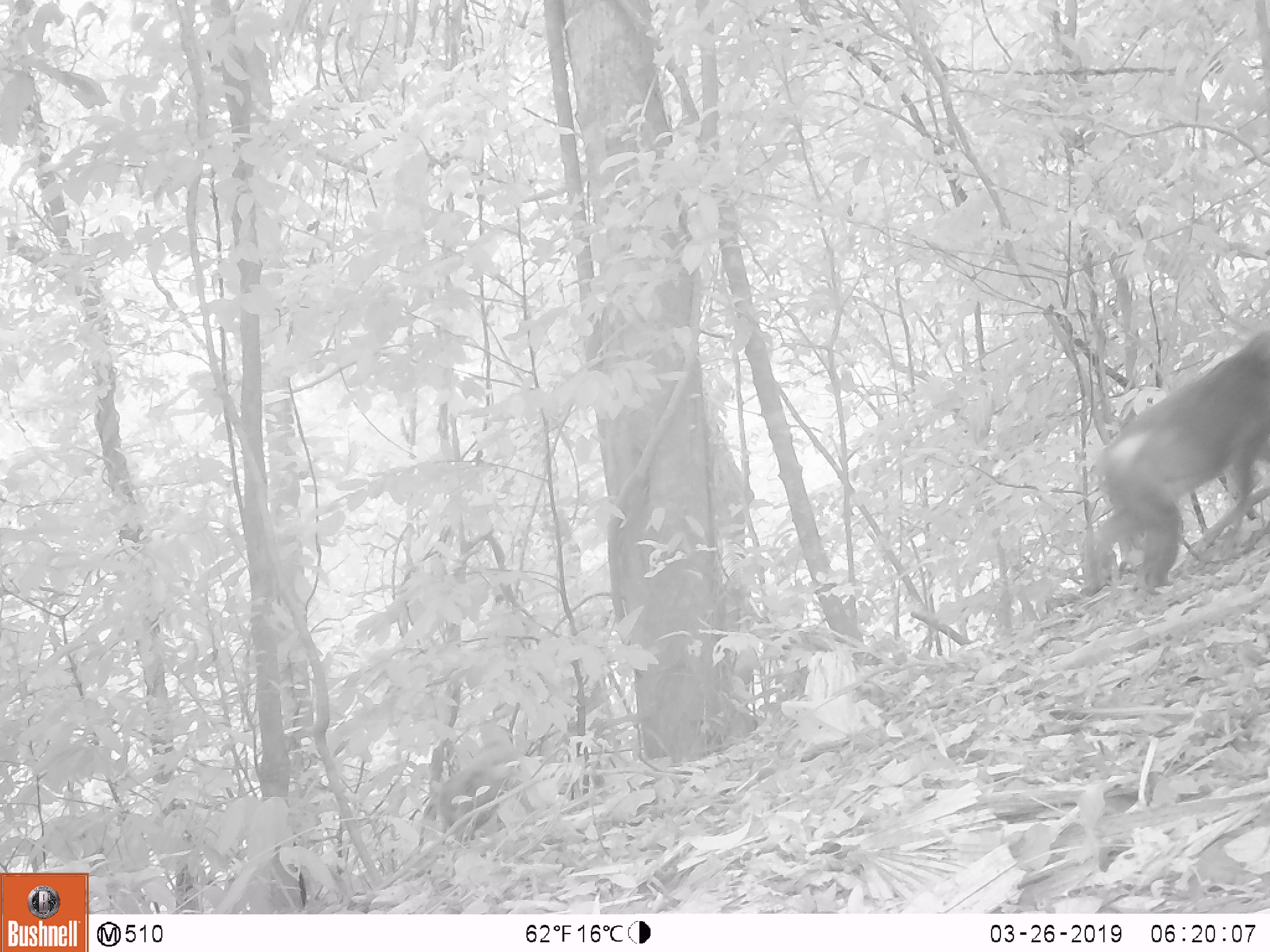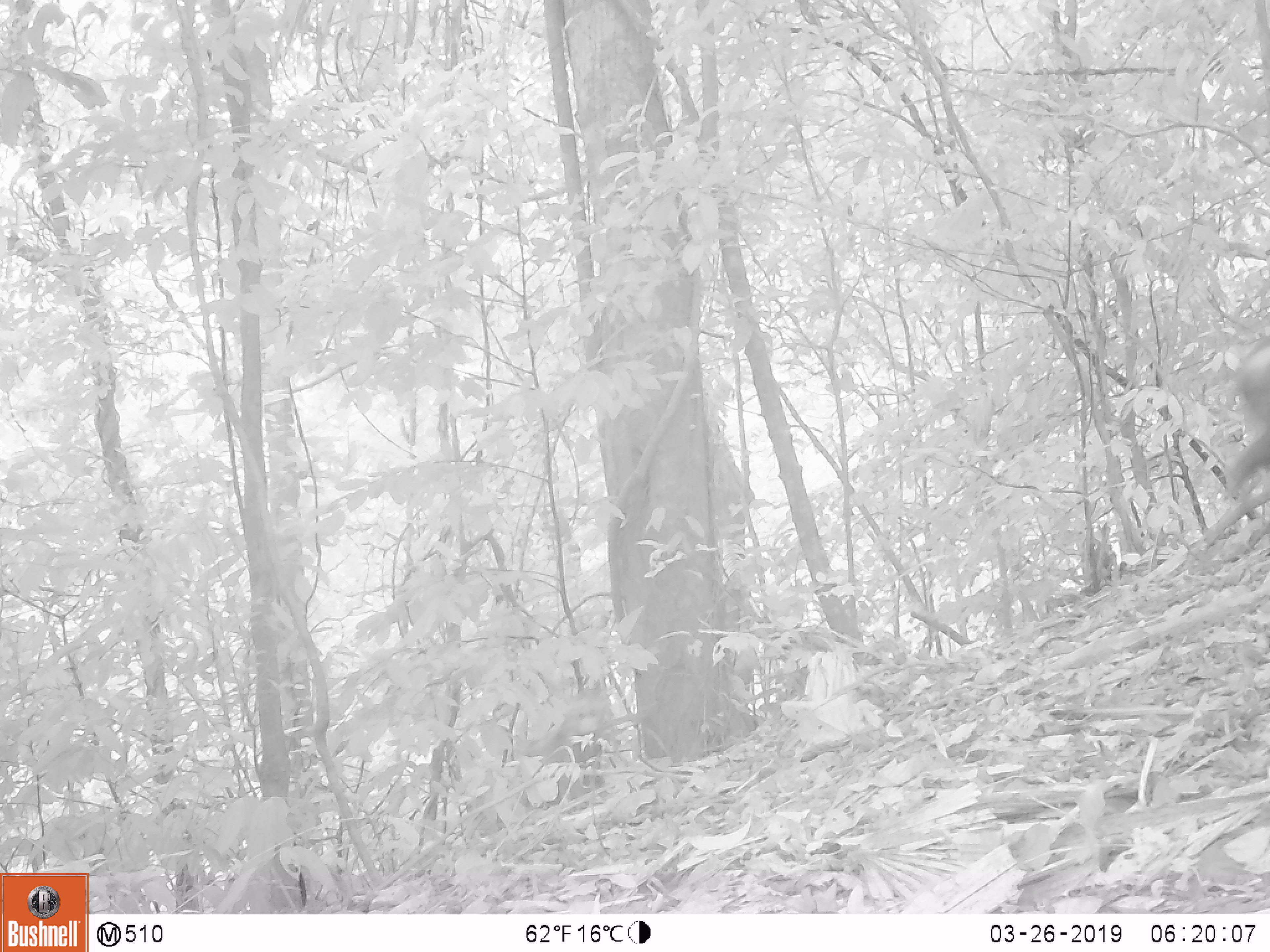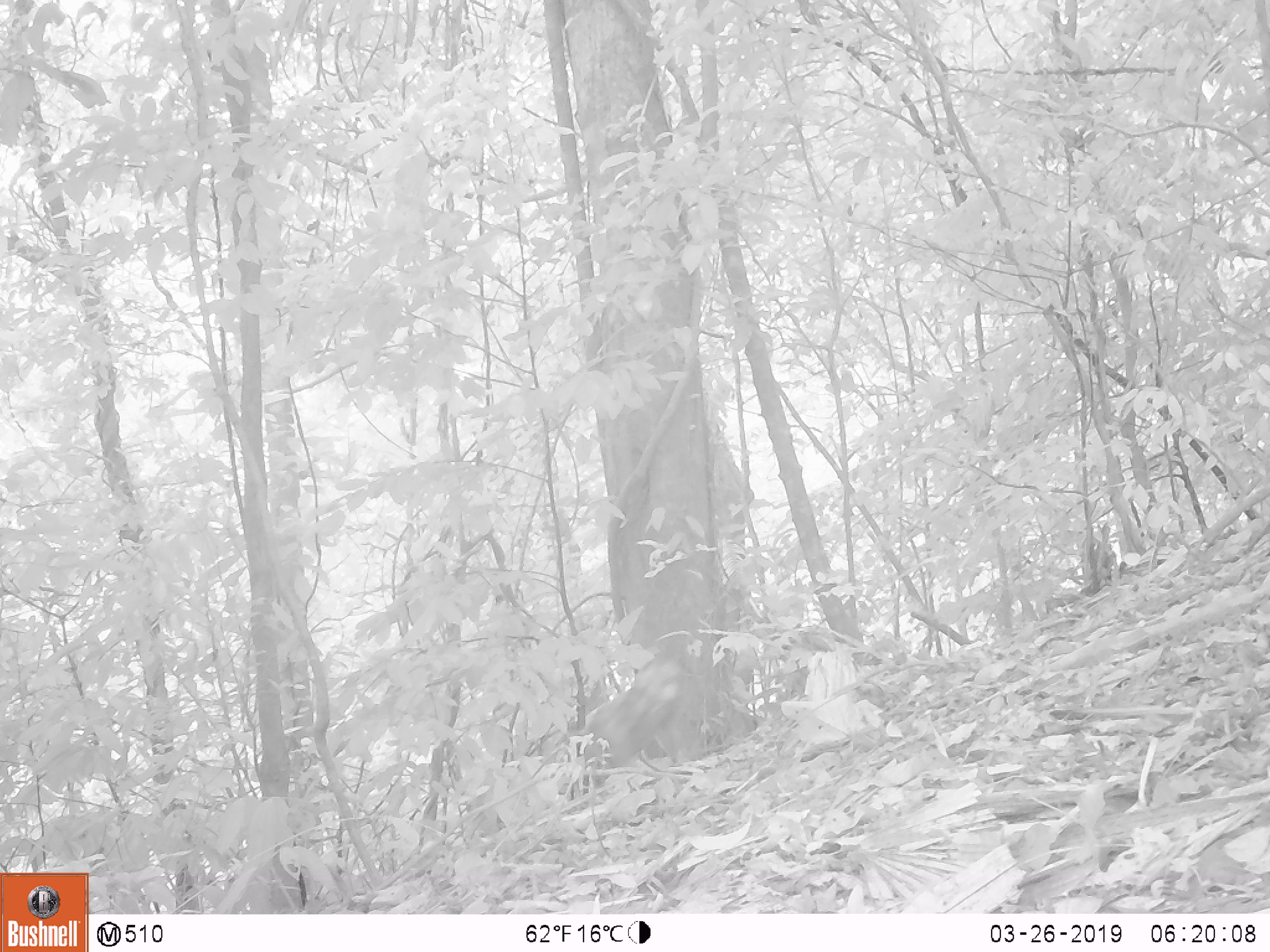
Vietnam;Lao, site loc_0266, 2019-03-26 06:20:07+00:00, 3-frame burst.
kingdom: Animalia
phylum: Chordata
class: Mammalia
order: Primates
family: Cercopithecidae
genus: Macaca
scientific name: Macaca arctoides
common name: stump-tailed macaque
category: stump tailed macaque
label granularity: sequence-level